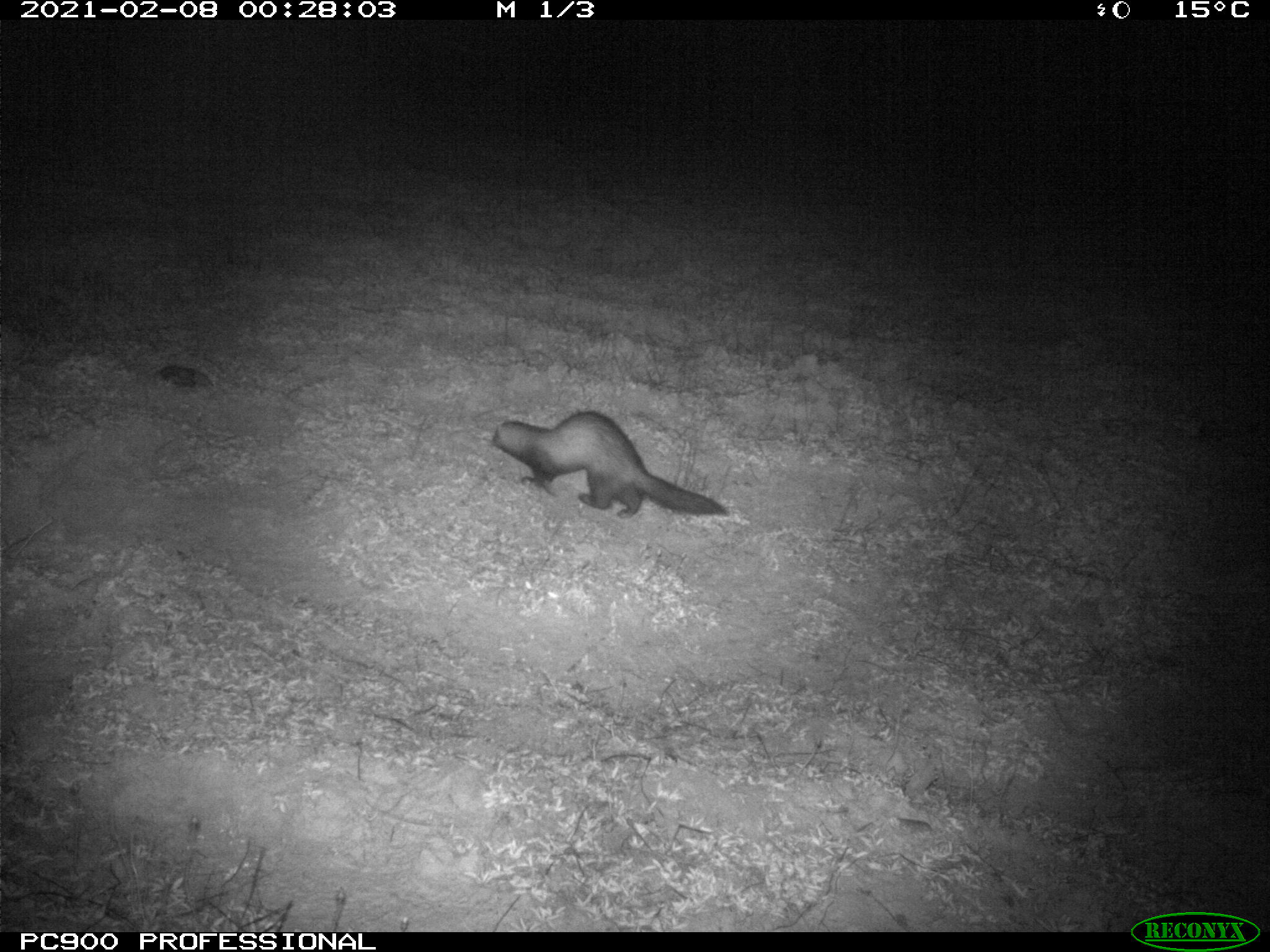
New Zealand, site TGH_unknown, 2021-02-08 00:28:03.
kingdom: Animalia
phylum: Chordata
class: Mammalia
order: Carnivora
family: Mustelidae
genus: Mustela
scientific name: Mustela furo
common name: ferret